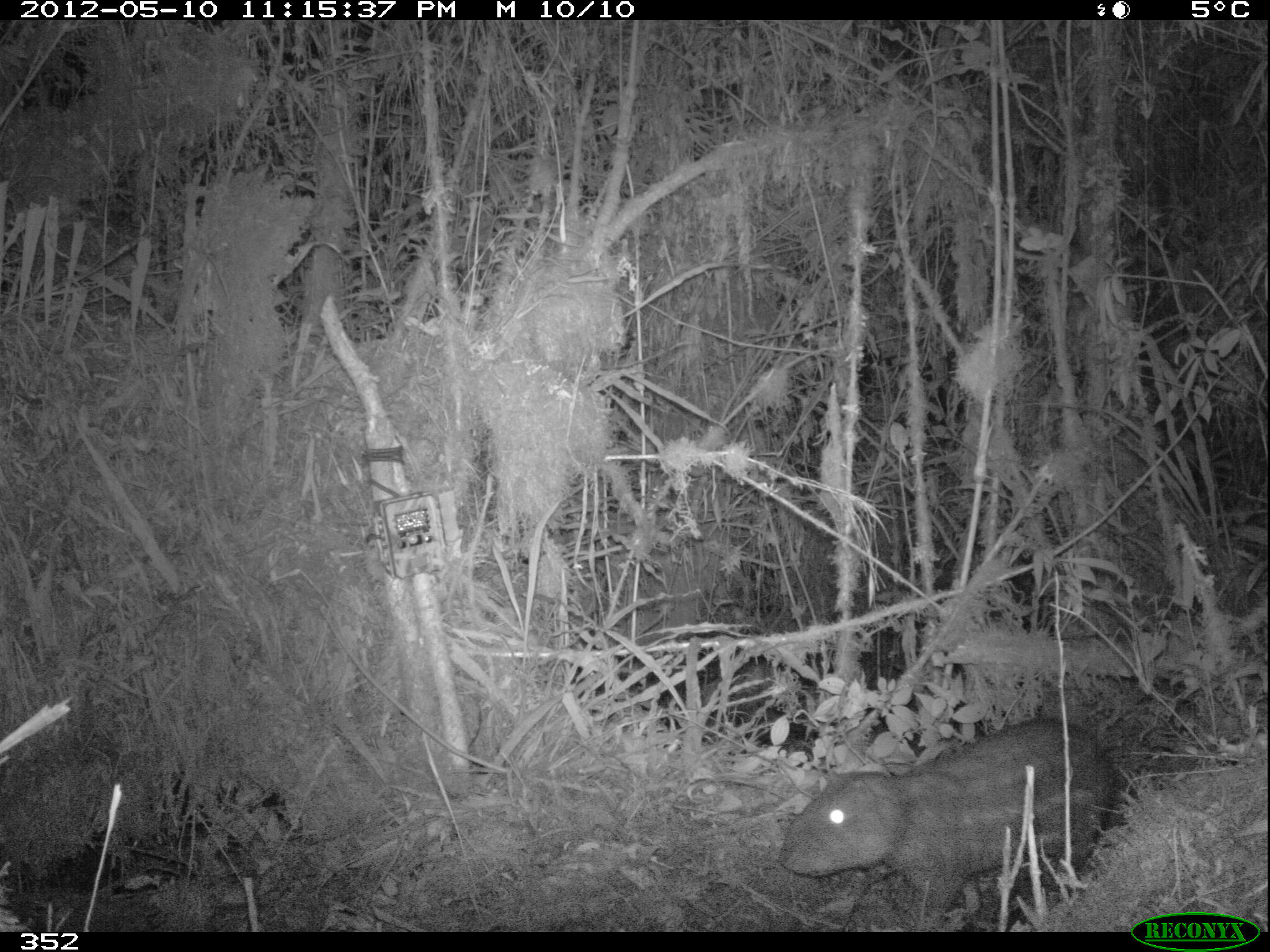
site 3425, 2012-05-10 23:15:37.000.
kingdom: Animalia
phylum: Chordata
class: Mammalia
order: Rodentia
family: Cuniculidae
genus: Cuniculus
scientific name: Cuniculus taczanowskii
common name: mountain paca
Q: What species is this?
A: Cuniculus taczanowskii (mountain paca).